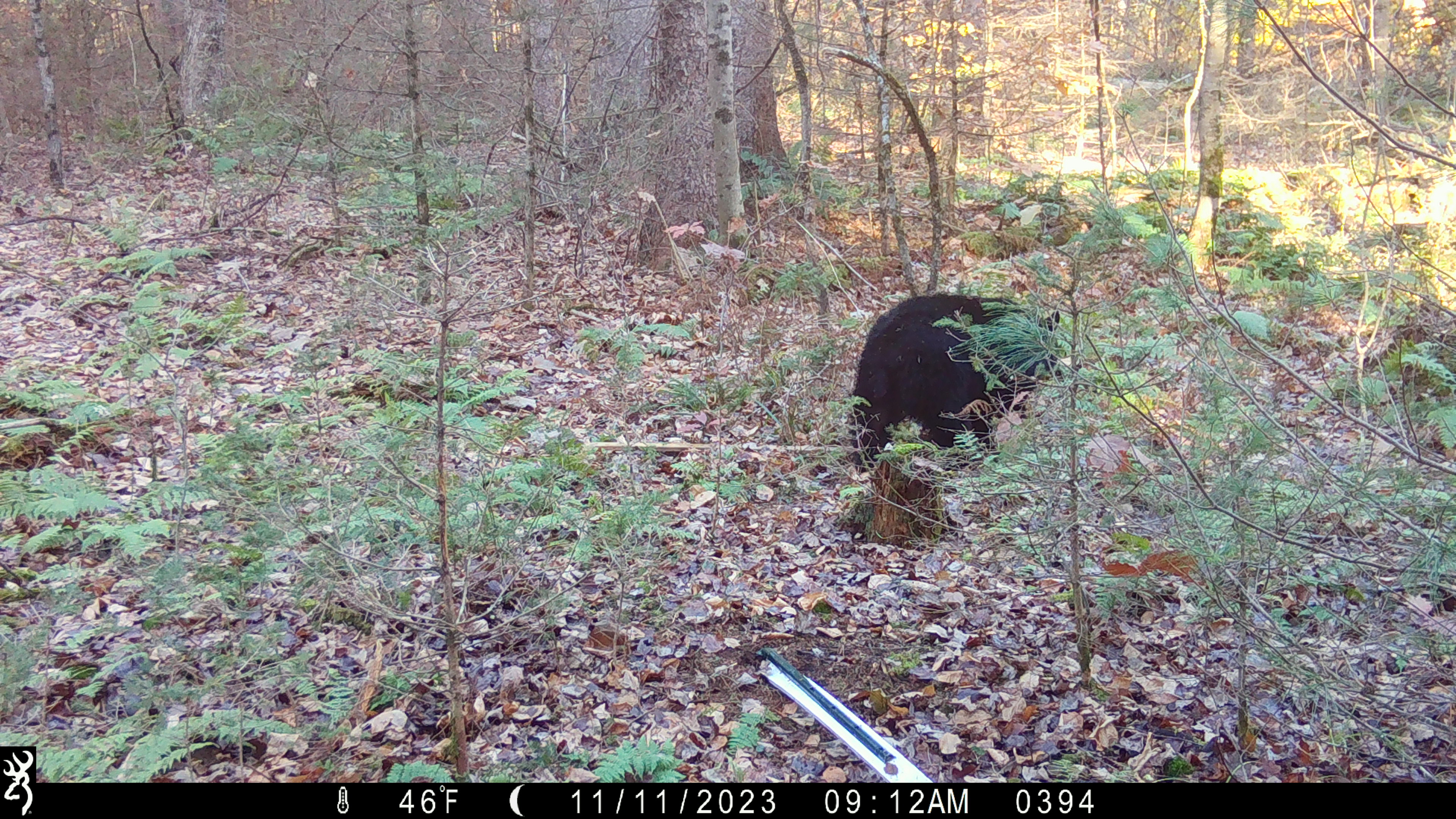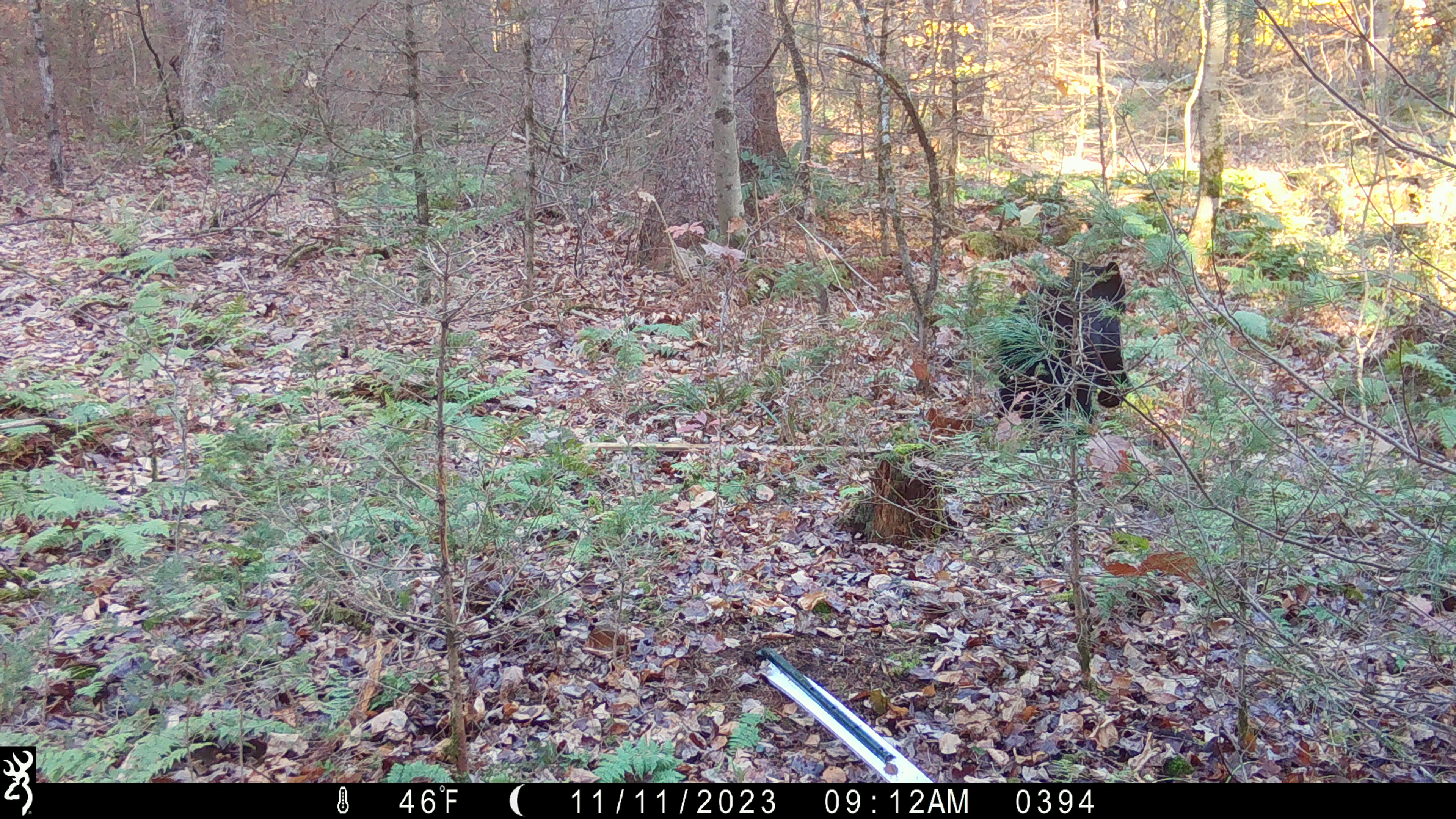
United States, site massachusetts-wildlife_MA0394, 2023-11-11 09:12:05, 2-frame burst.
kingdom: Animalia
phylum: Chordata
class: Mammalia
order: Carnivora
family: Ursidae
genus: Ursus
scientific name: Ursus americanus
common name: black bear